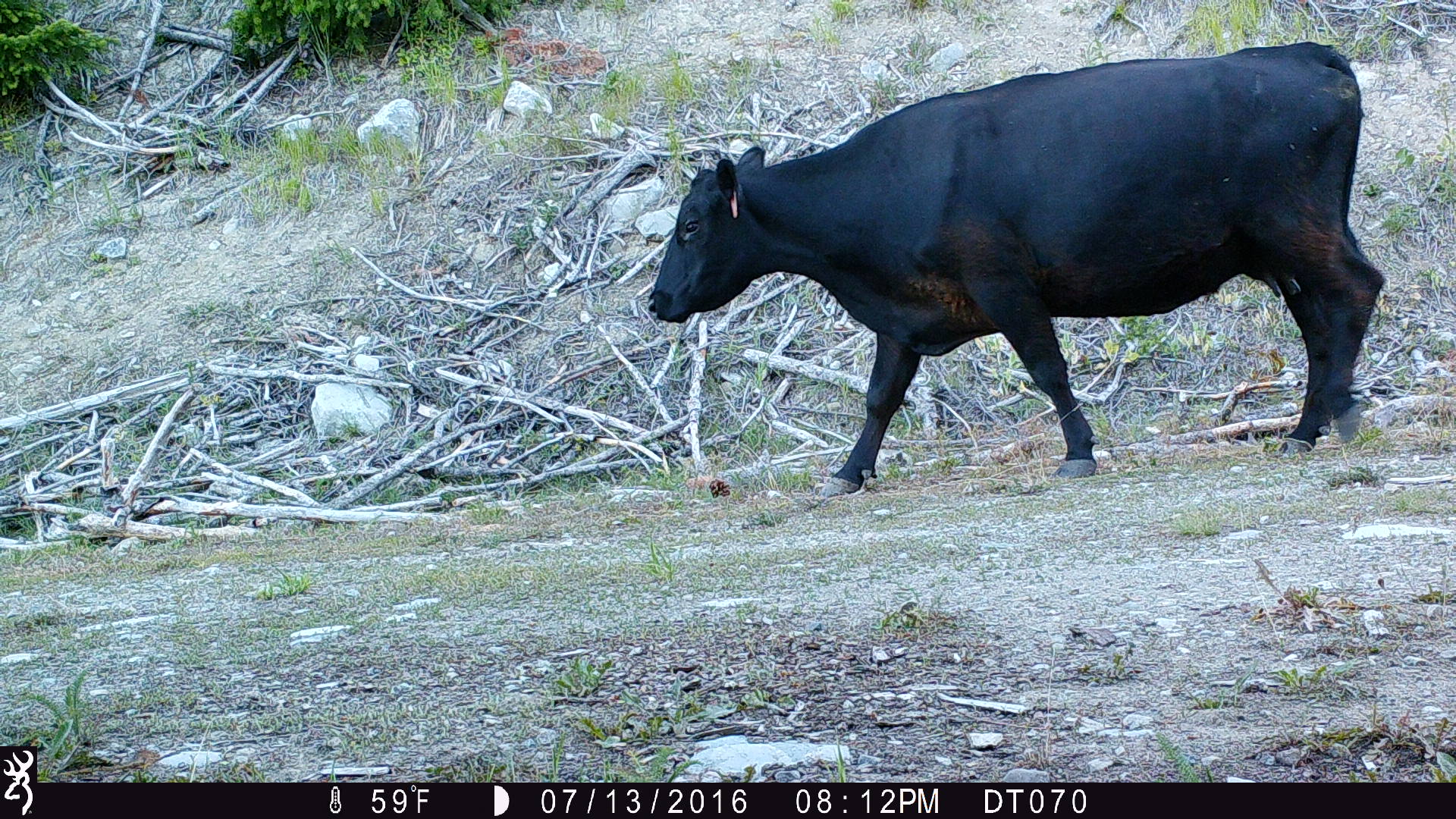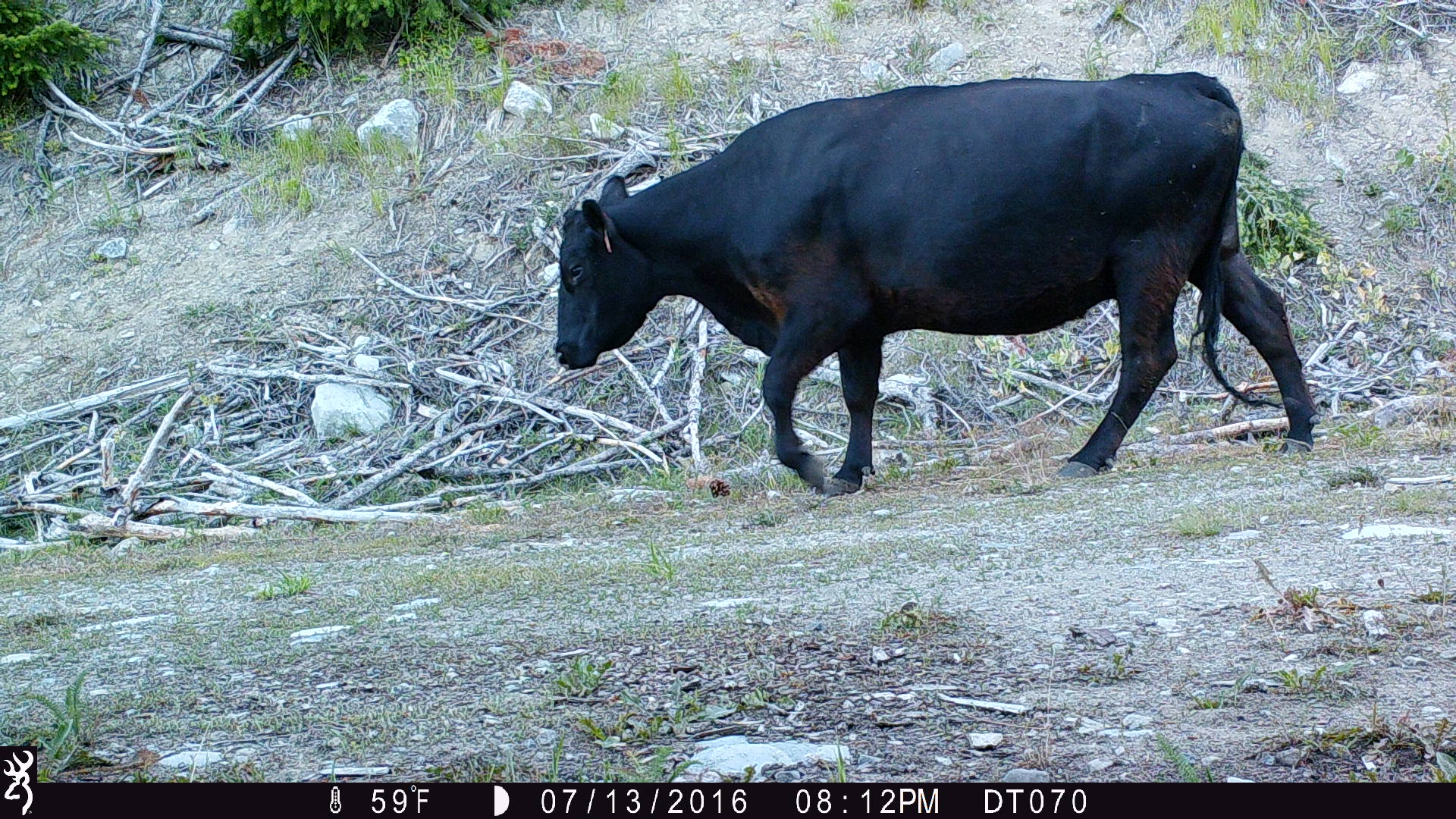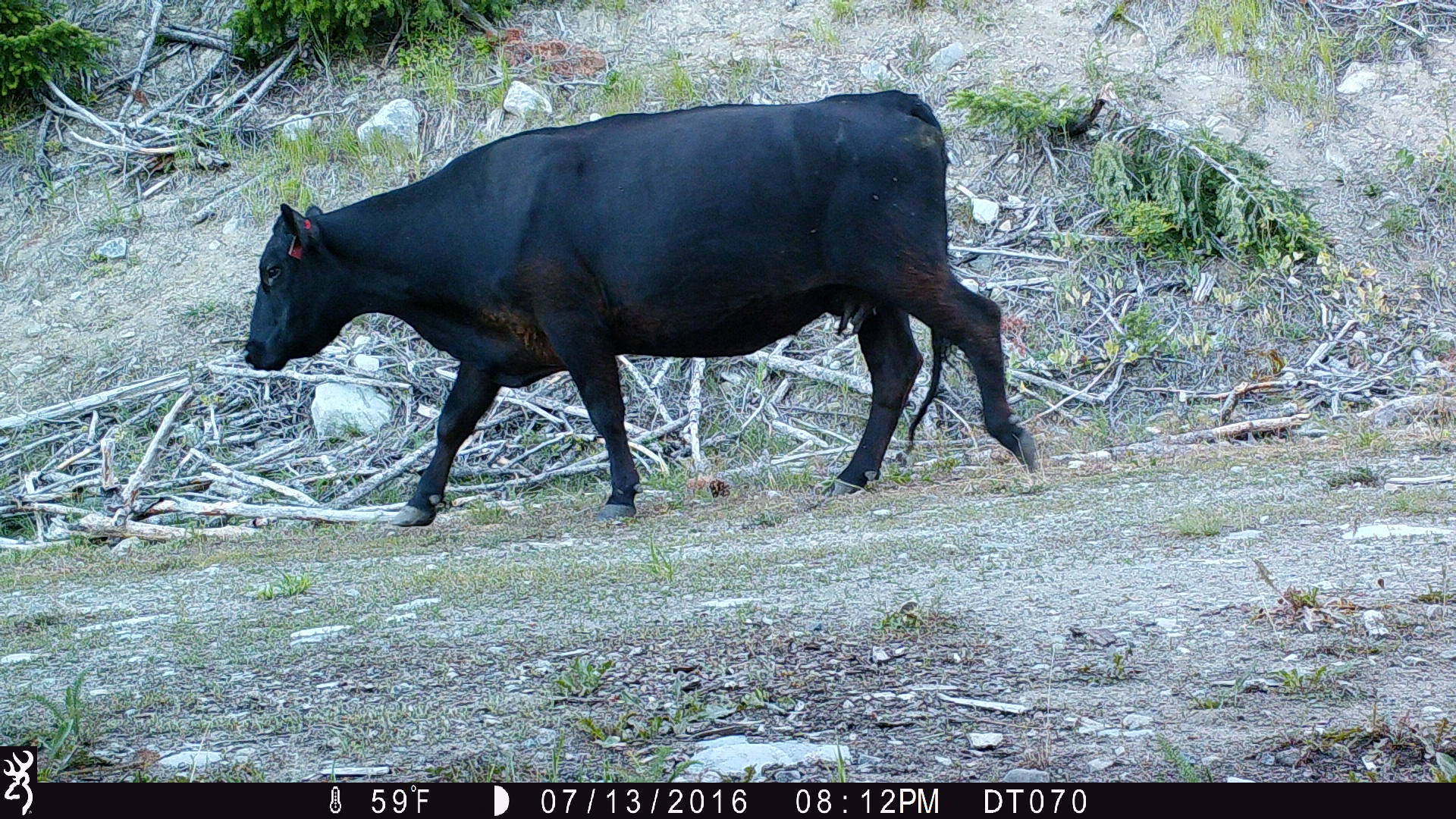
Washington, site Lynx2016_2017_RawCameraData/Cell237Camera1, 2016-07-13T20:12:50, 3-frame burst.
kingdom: Animalia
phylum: Chordata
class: Mammalia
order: Artiodactyla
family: Bovidae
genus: Bos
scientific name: Bos taurus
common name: domestic cattle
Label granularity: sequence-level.